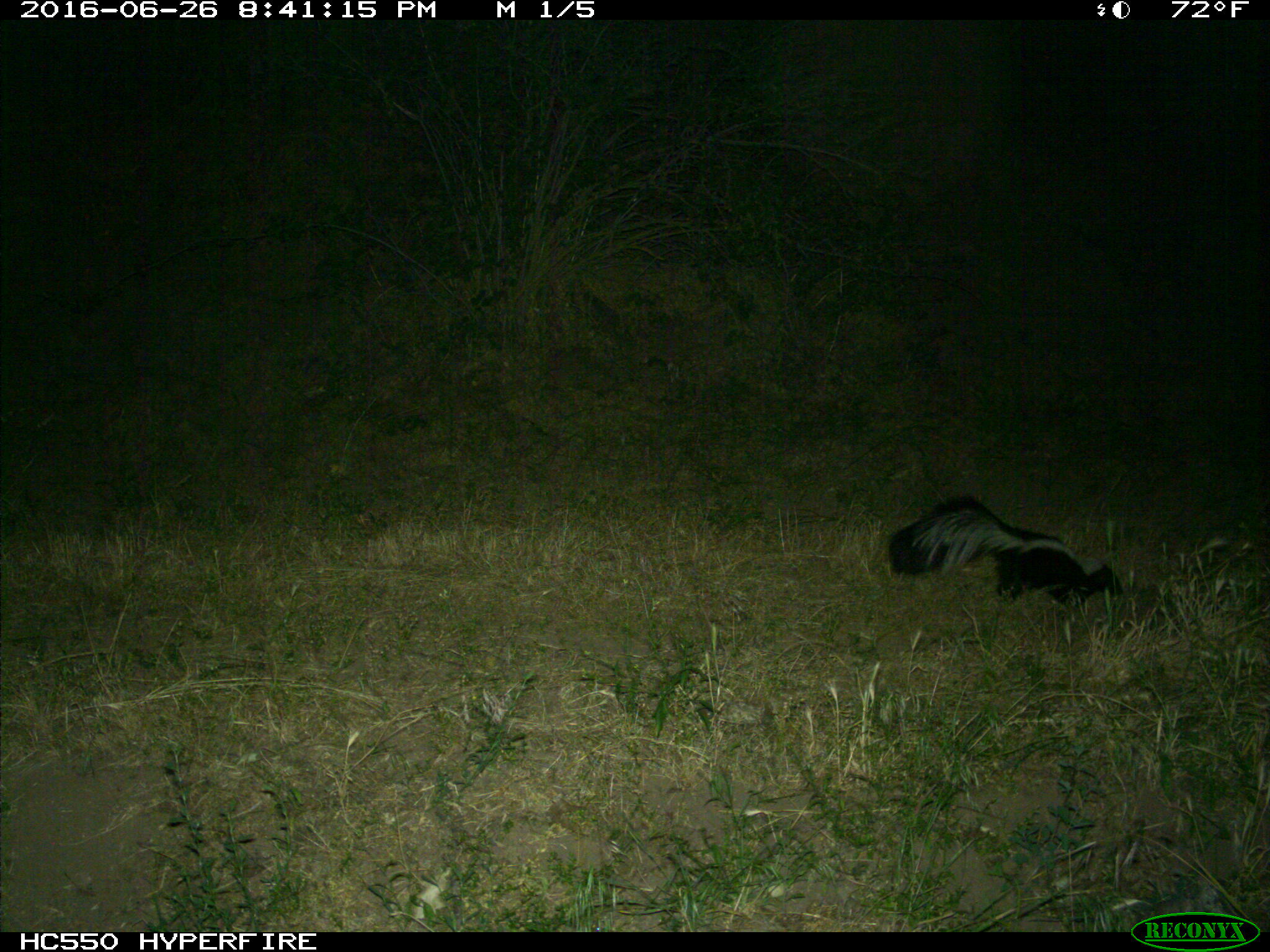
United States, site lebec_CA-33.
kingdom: Animalia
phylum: Chordata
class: Mammalia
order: Carnivora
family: Mephitidae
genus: Mephitis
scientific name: Mephitis mephitis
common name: striped skunk